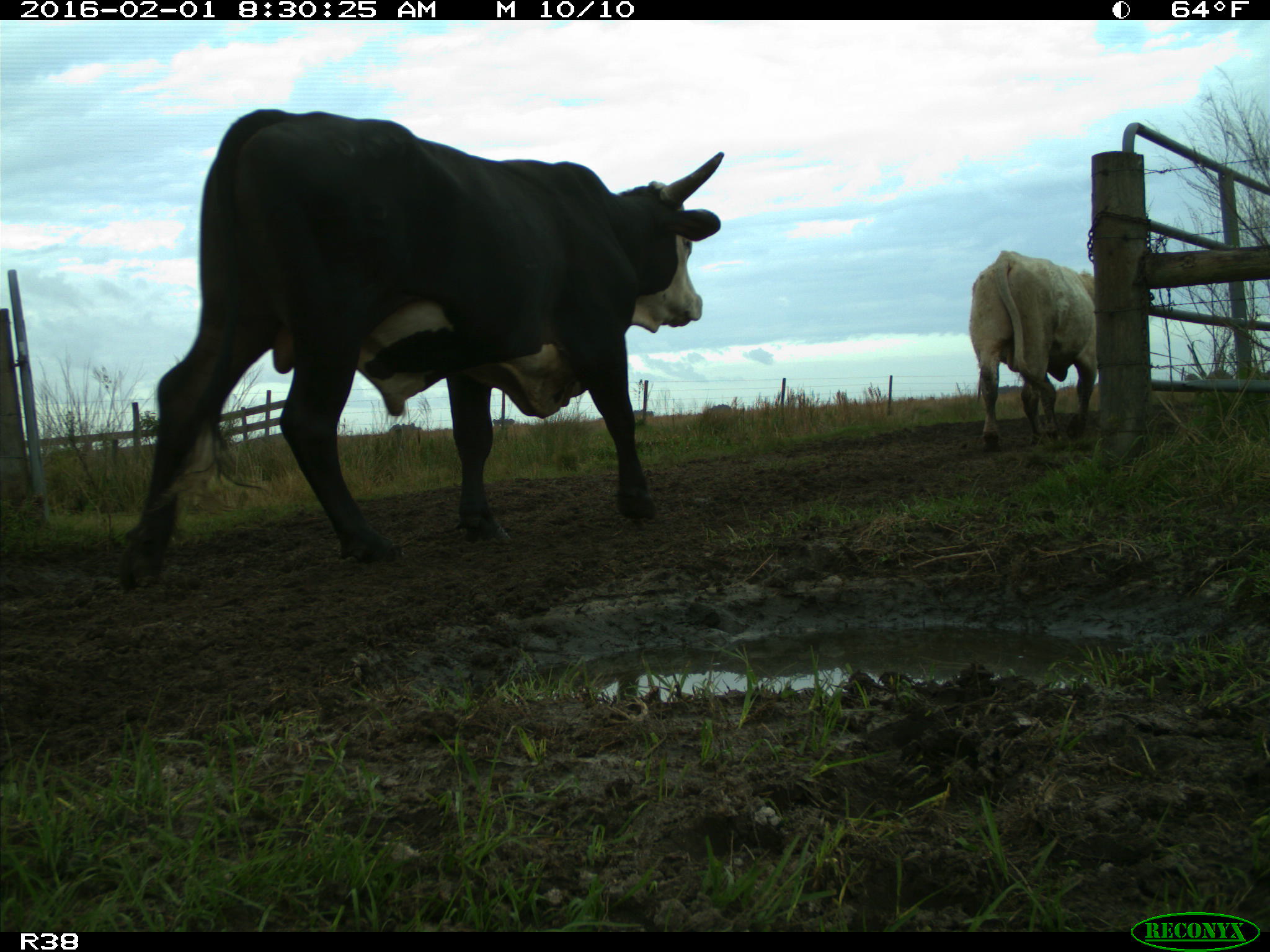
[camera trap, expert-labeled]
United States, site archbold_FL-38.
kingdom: Animalia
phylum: Chordata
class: Mammalia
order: Artiodactyla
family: Bovidae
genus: Bos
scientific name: Bos taurus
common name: domestic cow